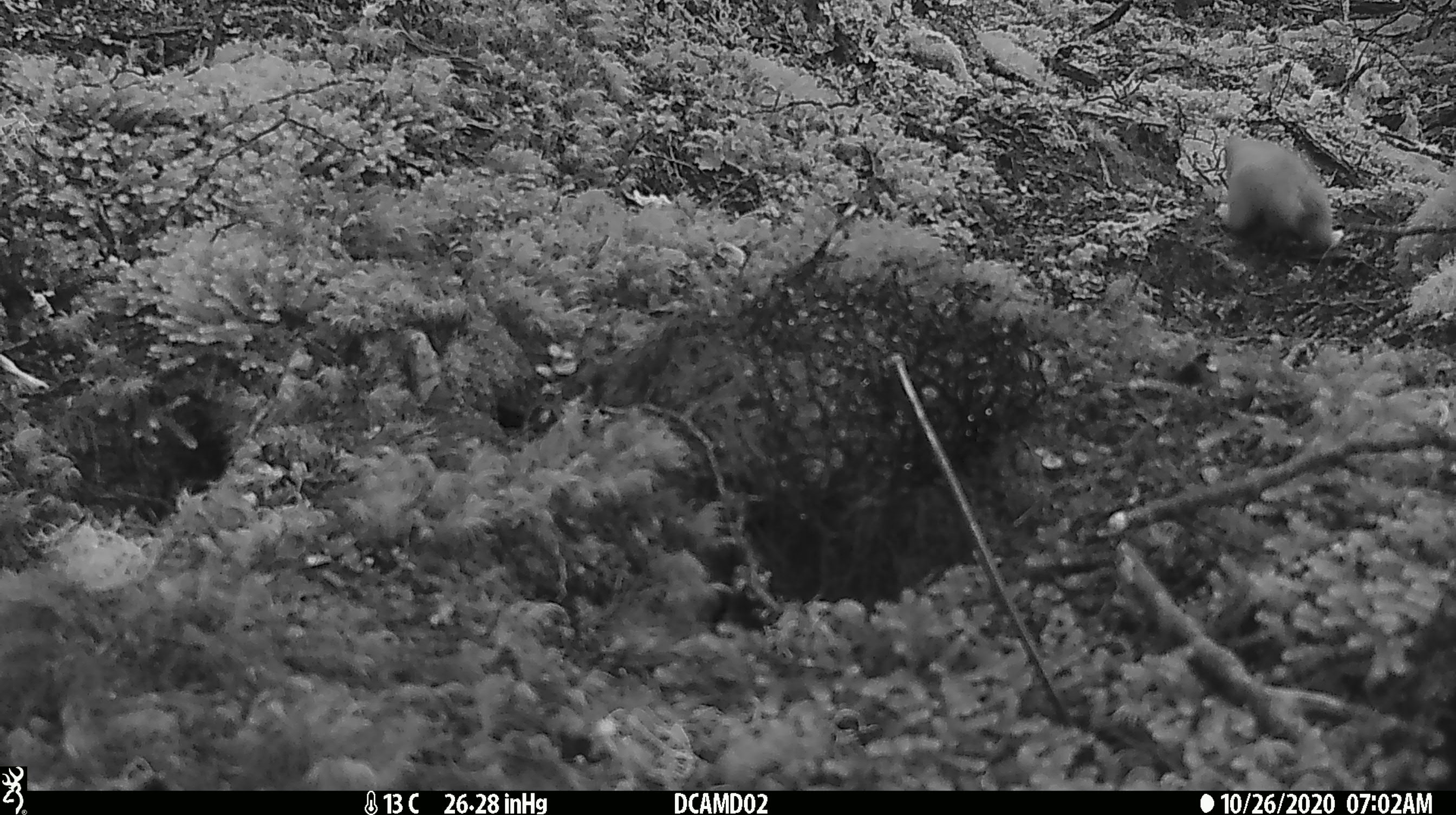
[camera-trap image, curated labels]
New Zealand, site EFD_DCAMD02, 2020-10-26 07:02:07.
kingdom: Animalia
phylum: Chordata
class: Mammalia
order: Carnivora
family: Mustelidae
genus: Mustela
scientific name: Mustela erminea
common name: stoat